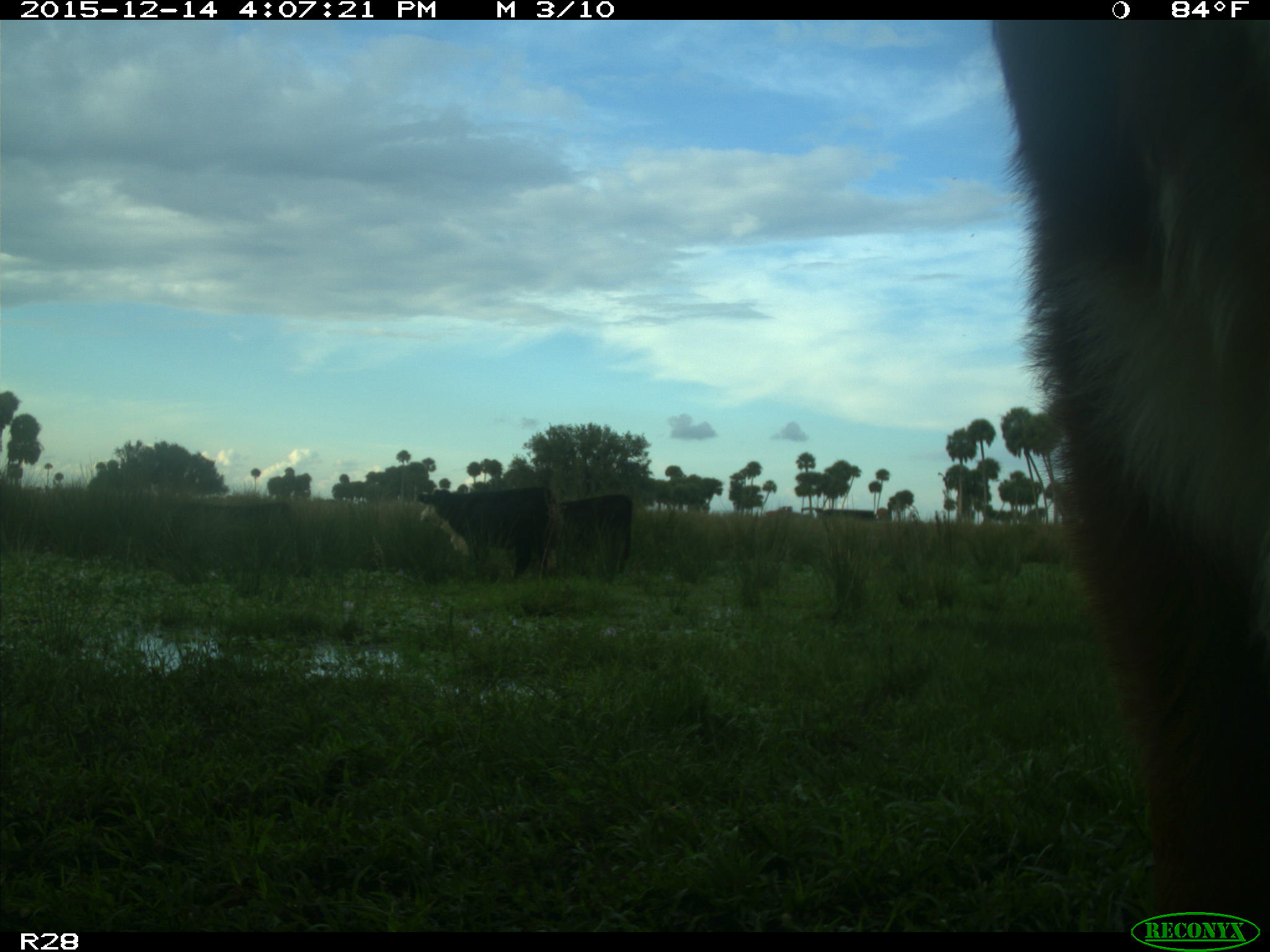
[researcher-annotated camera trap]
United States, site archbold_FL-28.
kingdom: Animalia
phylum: Chordata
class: Mammalia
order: Artiodactyla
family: Bovidae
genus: Bos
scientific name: Bos taurus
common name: domestic cow